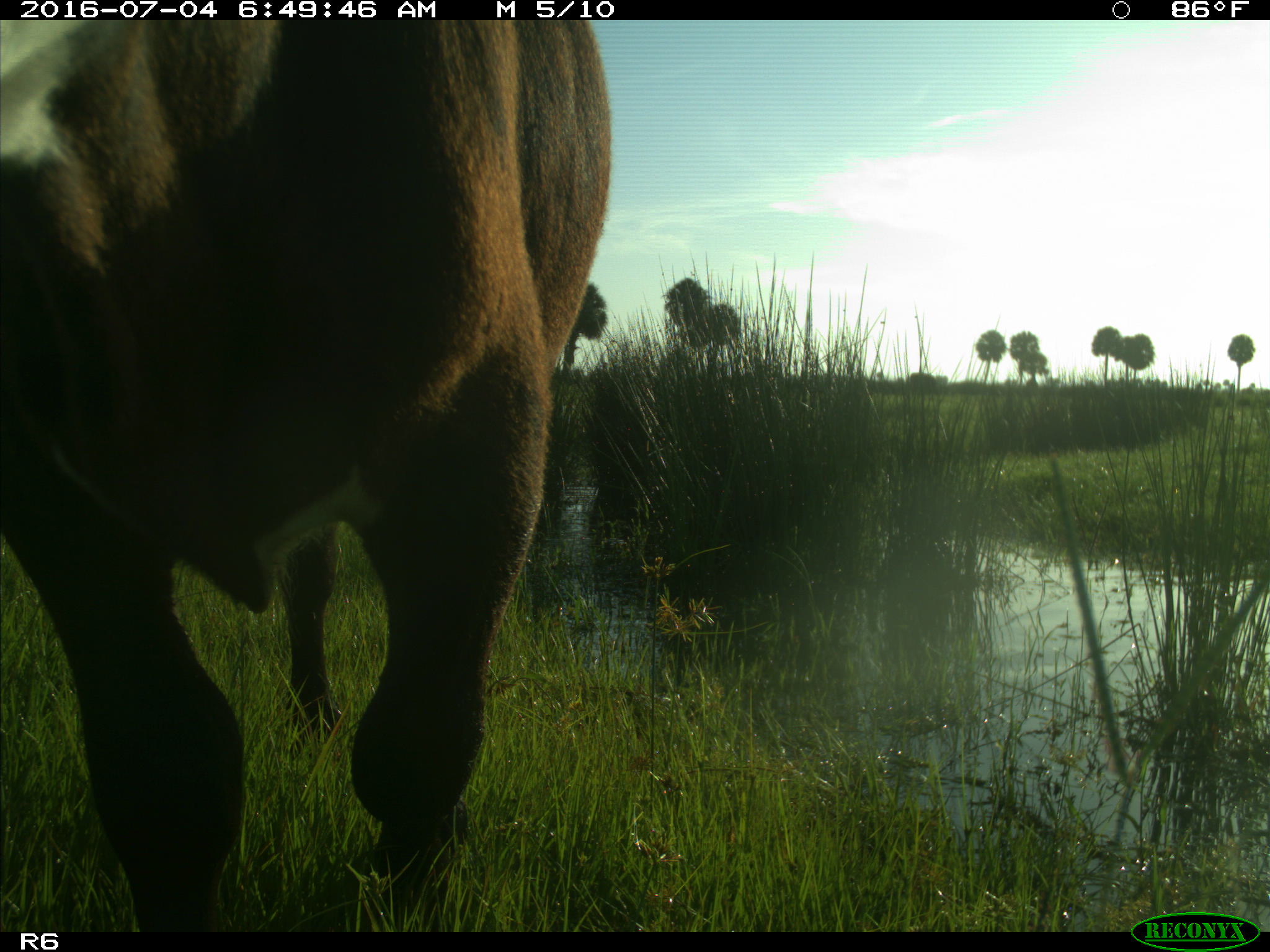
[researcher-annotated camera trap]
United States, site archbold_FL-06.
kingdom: Animalia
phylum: Chordata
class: Mammalia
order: Artiodactyla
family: Bovidae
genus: Bos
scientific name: Bos taurus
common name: domestic cow